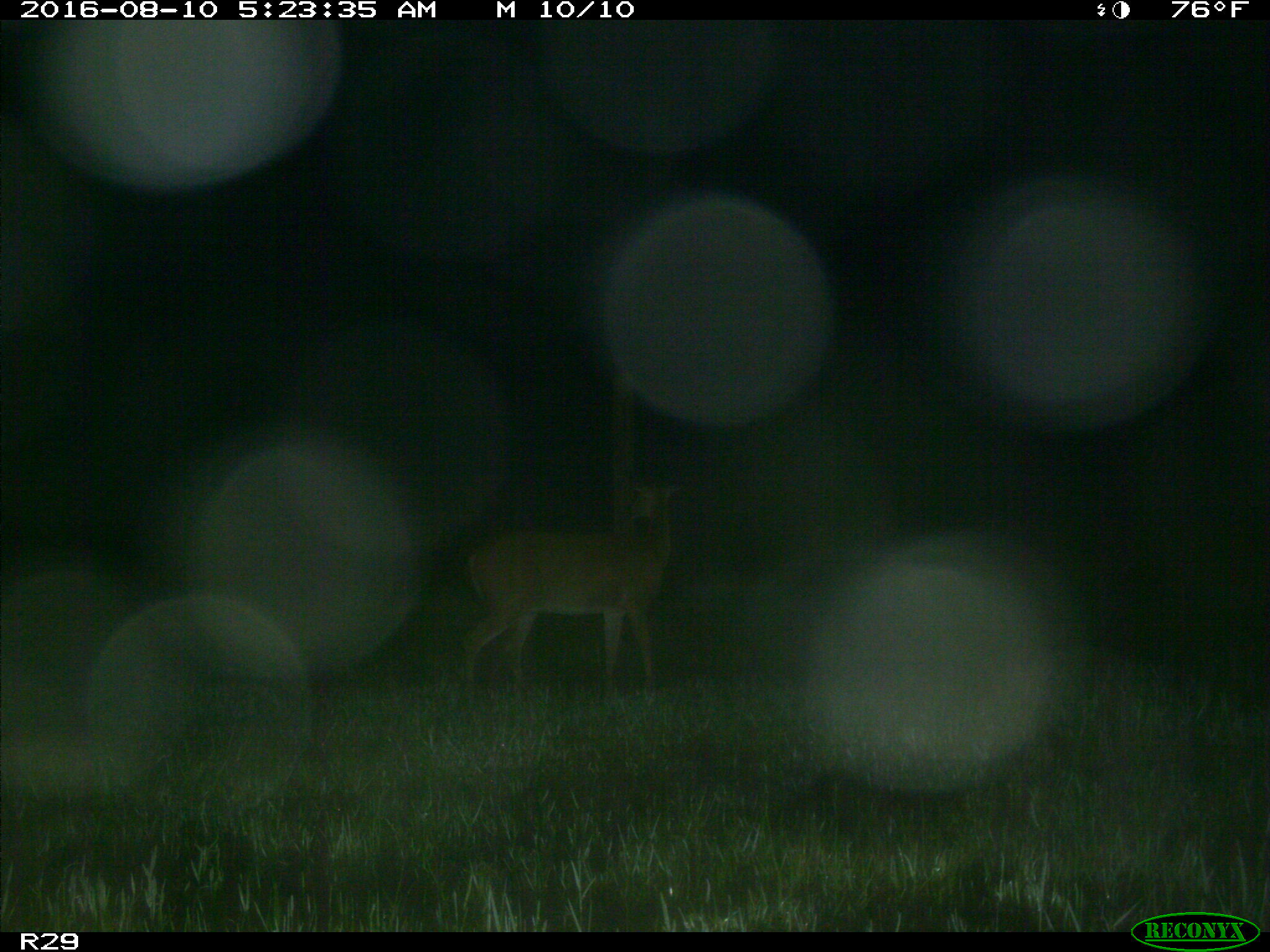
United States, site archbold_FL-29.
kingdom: Animalia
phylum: Chordata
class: Mammalia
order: Artiodactyla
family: Cervidae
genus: Odocoileus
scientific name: Odocoileus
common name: deer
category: unidentified deer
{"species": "unidentified deer (deer) (Odocoileus)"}